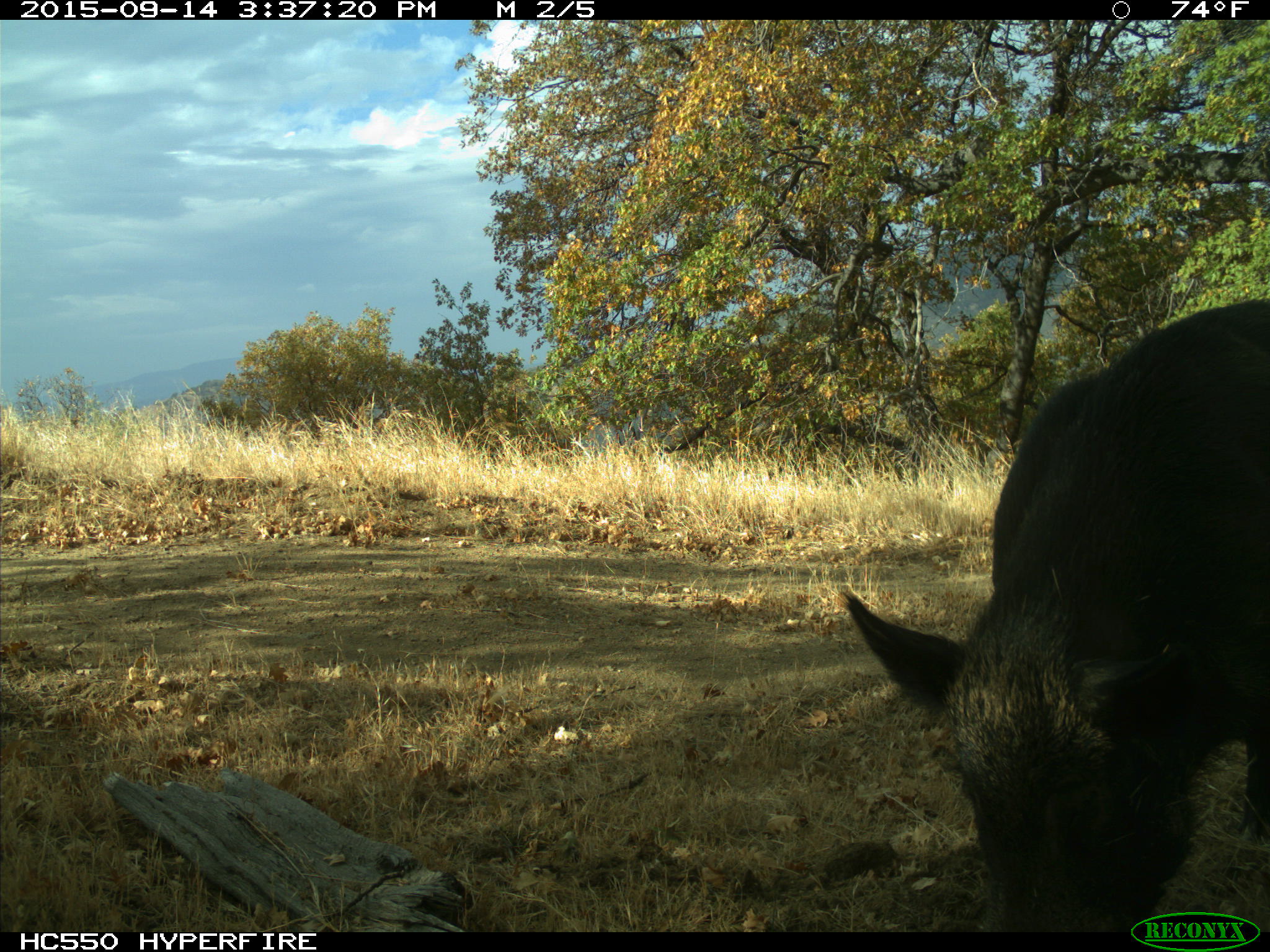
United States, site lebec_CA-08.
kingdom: Animalia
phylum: Chordata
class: Mammalia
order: Artiodactyla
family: Suidae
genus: Sus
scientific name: Sus scrofa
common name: wild boar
Sus scrofa (wild boar).